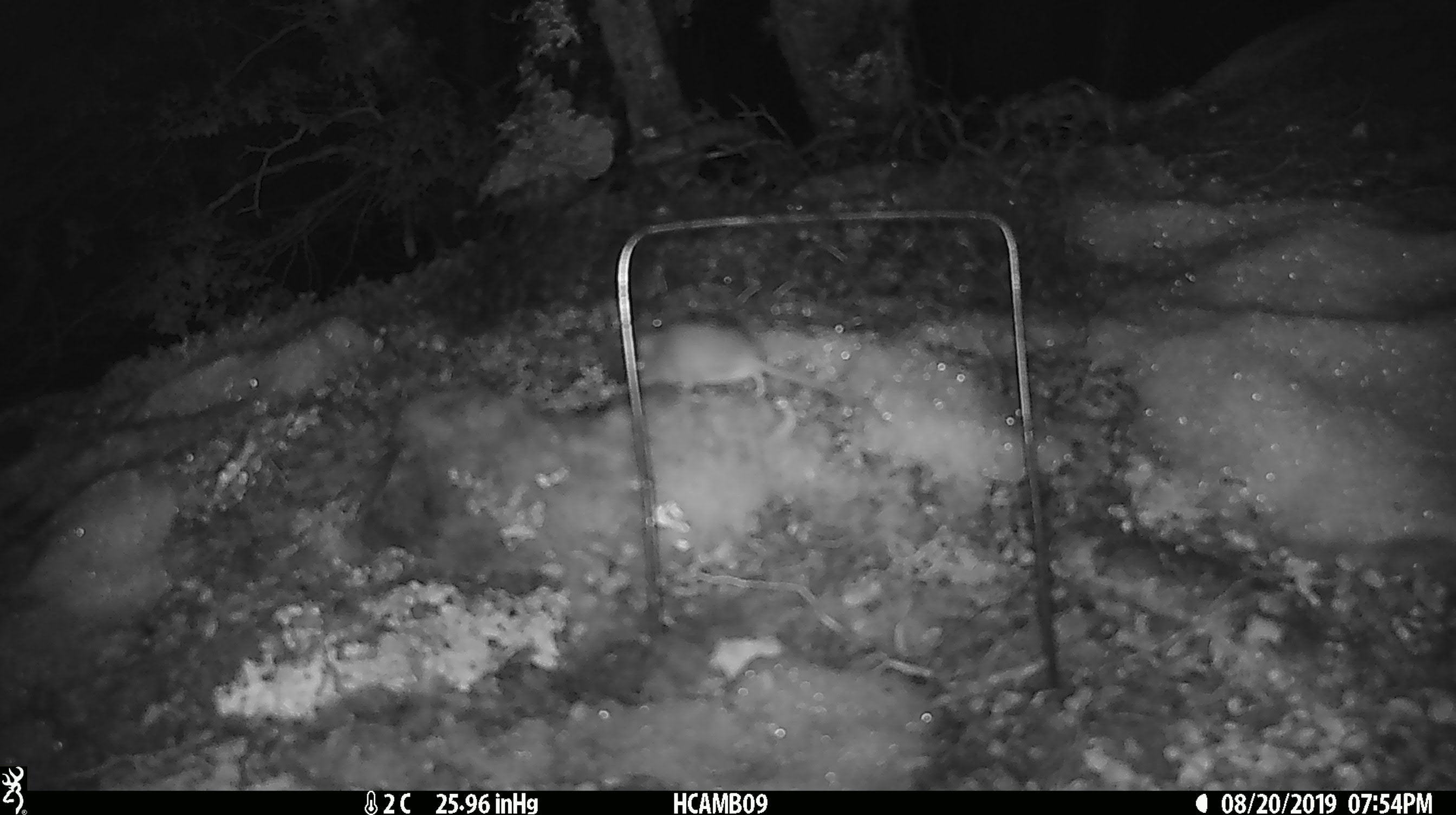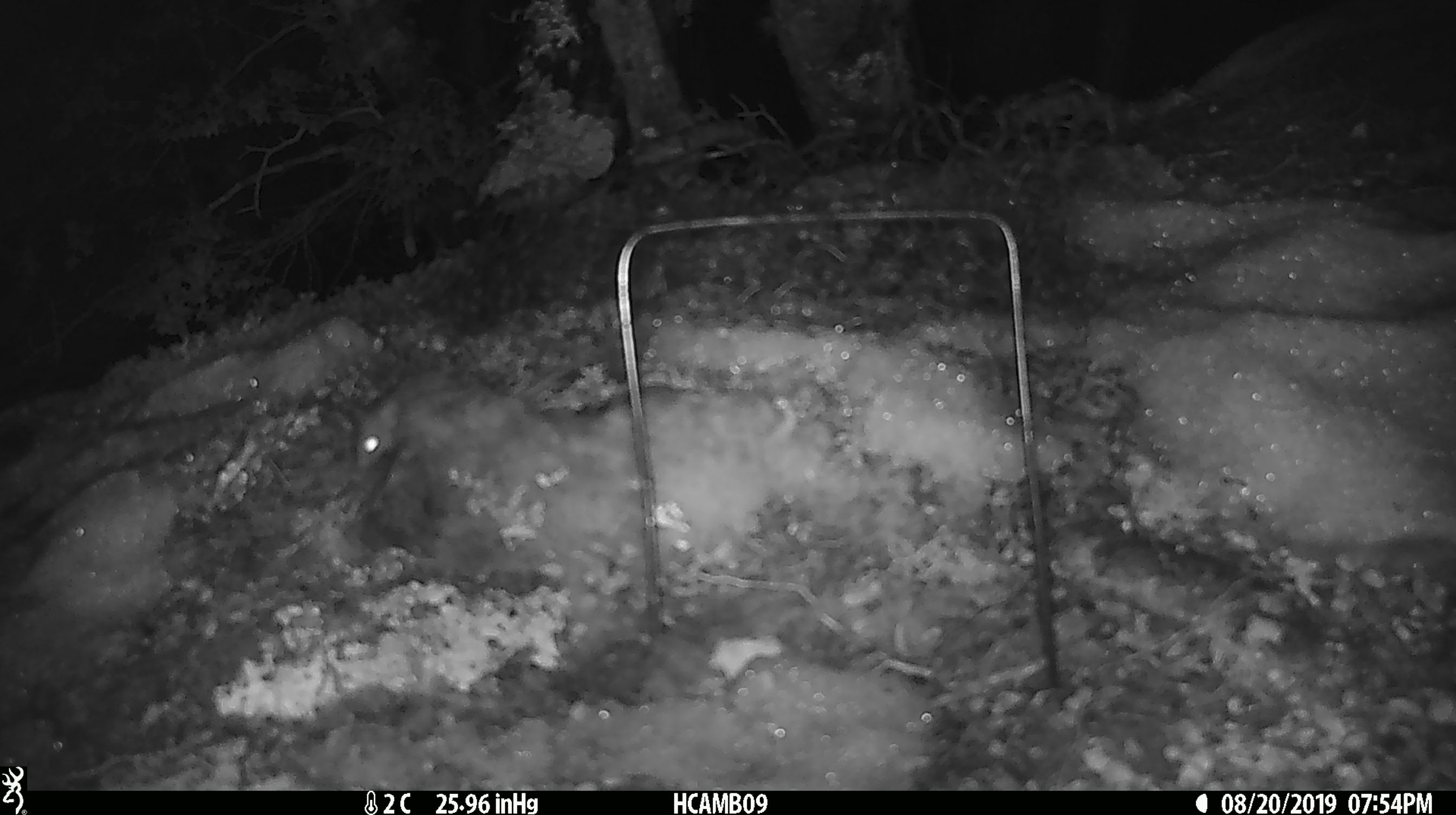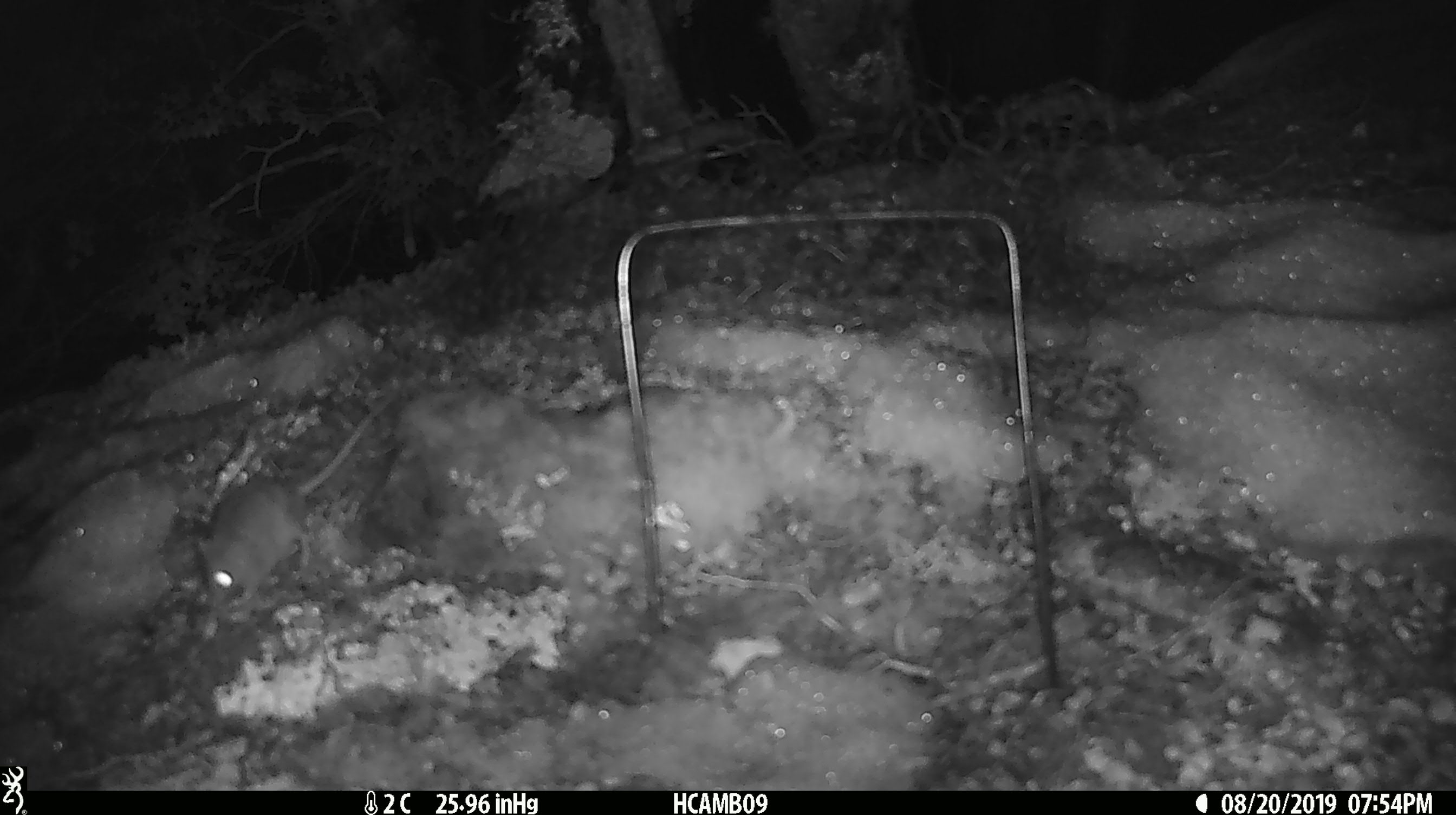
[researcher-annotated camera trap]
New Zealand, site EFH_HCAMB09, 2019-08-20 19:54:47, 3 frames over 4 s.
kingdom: Animalia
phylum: Chordata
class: Mammalia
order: Rodentia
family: Muridae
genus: Mus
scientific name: Mus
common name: mouse